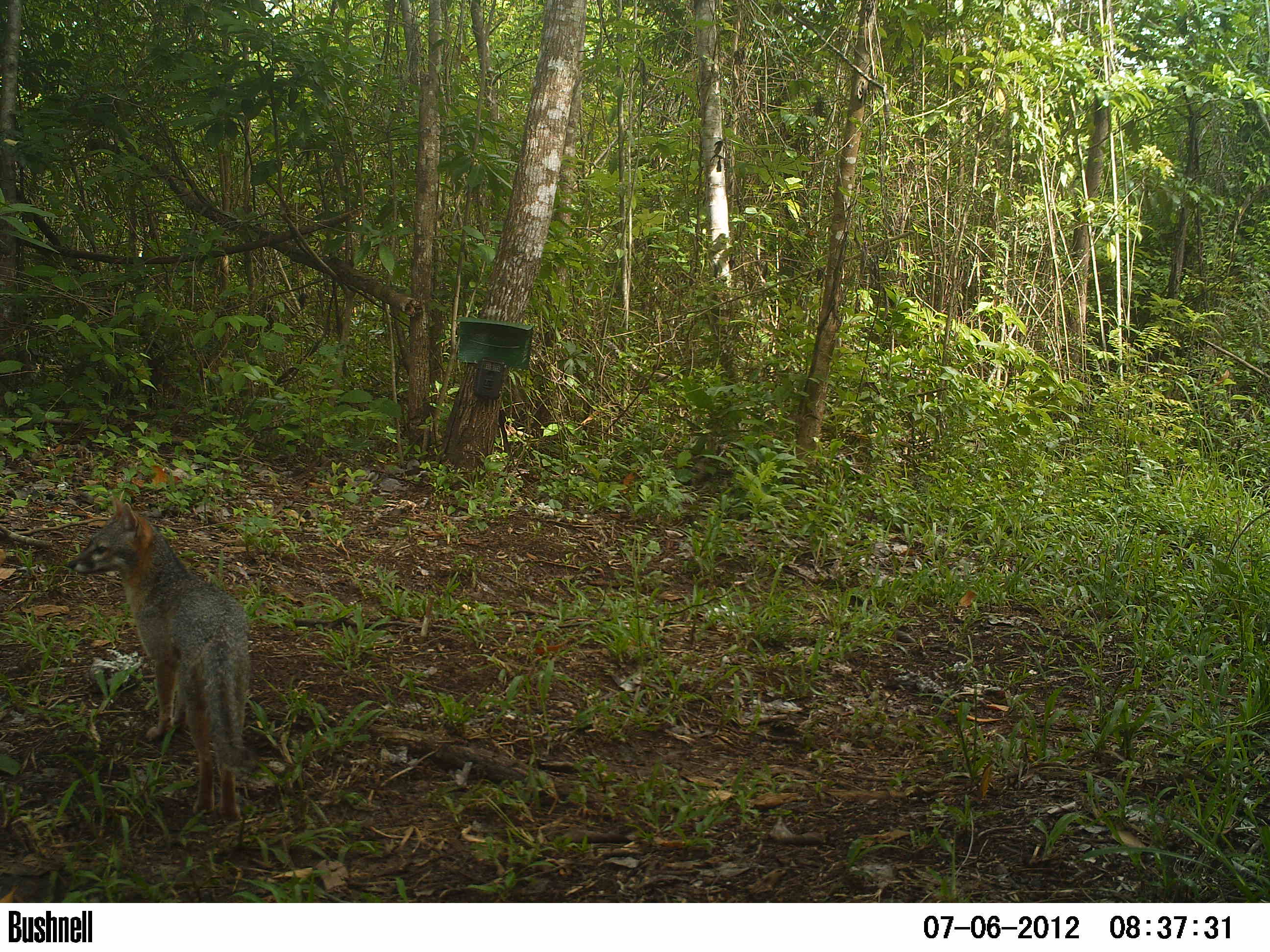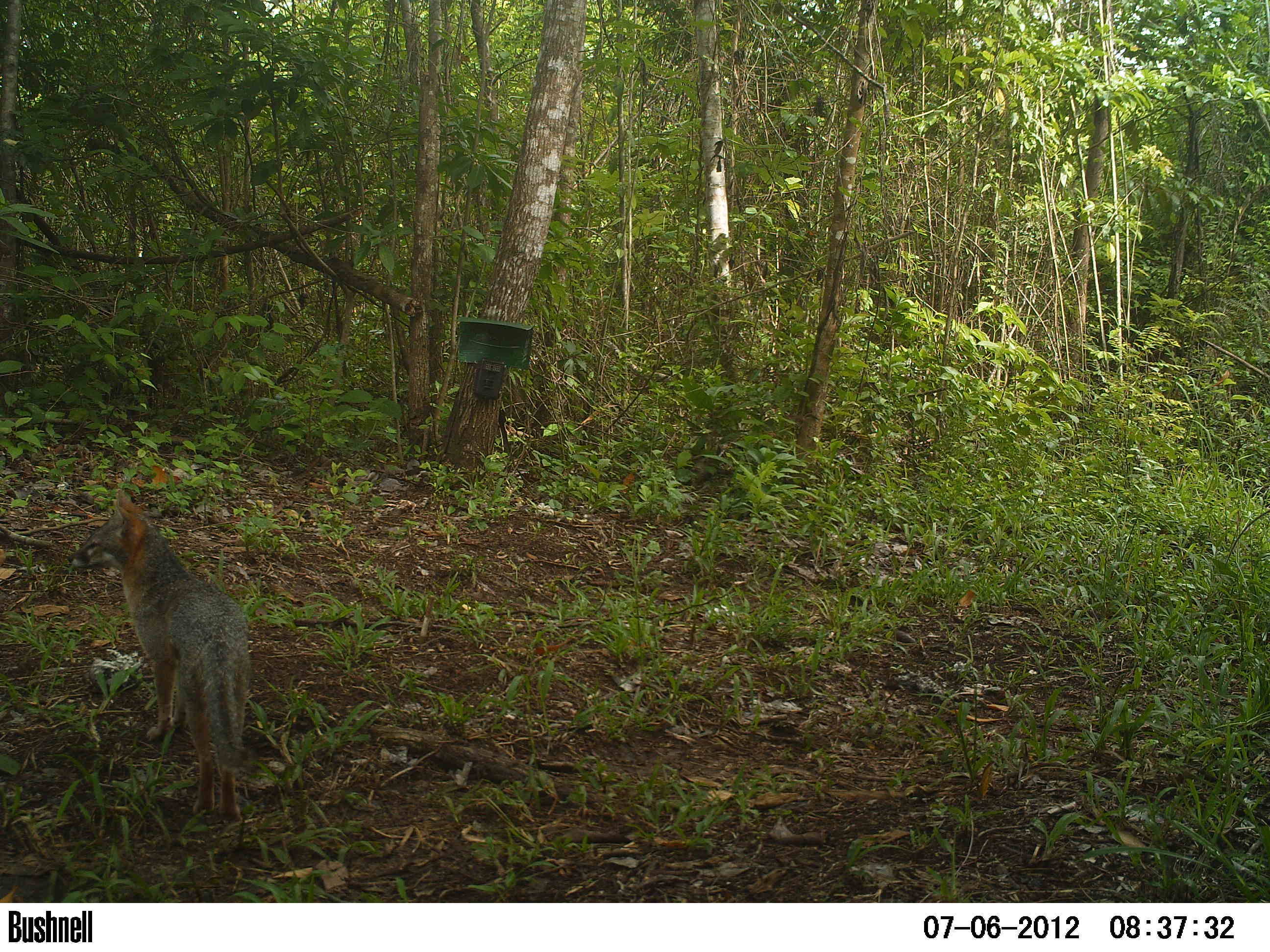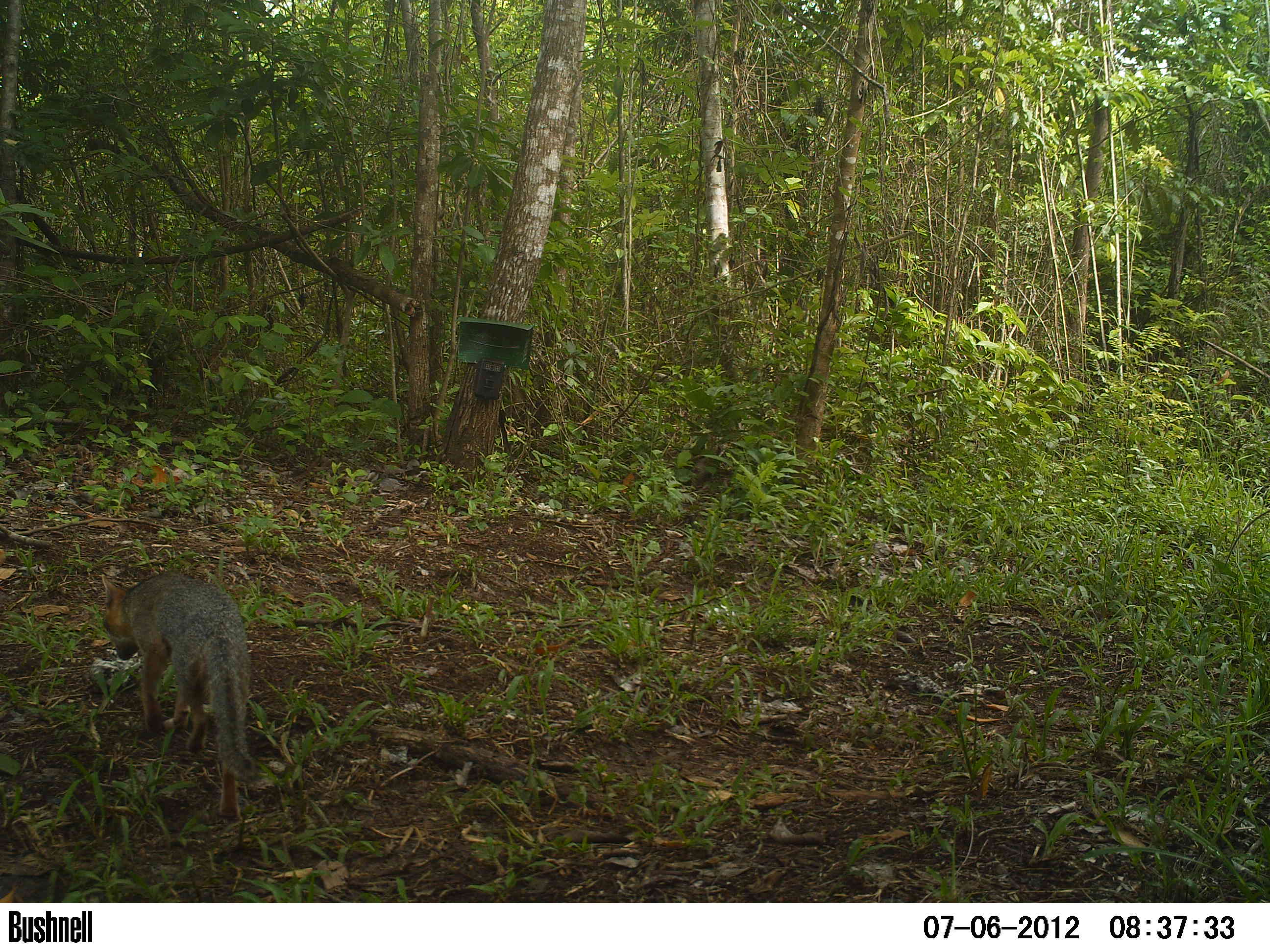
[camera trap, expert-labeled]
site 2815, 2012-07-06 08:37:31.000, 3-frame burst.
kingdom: Animalia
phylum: Chordata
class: Mammalia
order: Carnivora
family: Canidae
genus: Urocyon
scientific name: Urocyon cinereoargenteus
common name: gray fox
Urocyon cinereoargenteus (gray fox), count 1, age adult.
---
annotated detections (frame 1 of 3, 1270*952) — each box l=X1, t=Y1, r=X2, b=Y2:
urocyon cinereoargenteus: l=67, t=500, r=256, b=822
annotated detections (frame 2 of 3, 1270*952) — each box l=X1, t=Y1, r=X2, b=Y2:
urocyon cinereoargenteus: l=64, t=490, r=252, b=824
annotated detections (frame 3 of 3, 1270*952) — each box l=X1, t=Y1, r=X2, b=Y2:
urocyon cinereoargenteus: l=98, t=570, r=258, b=822